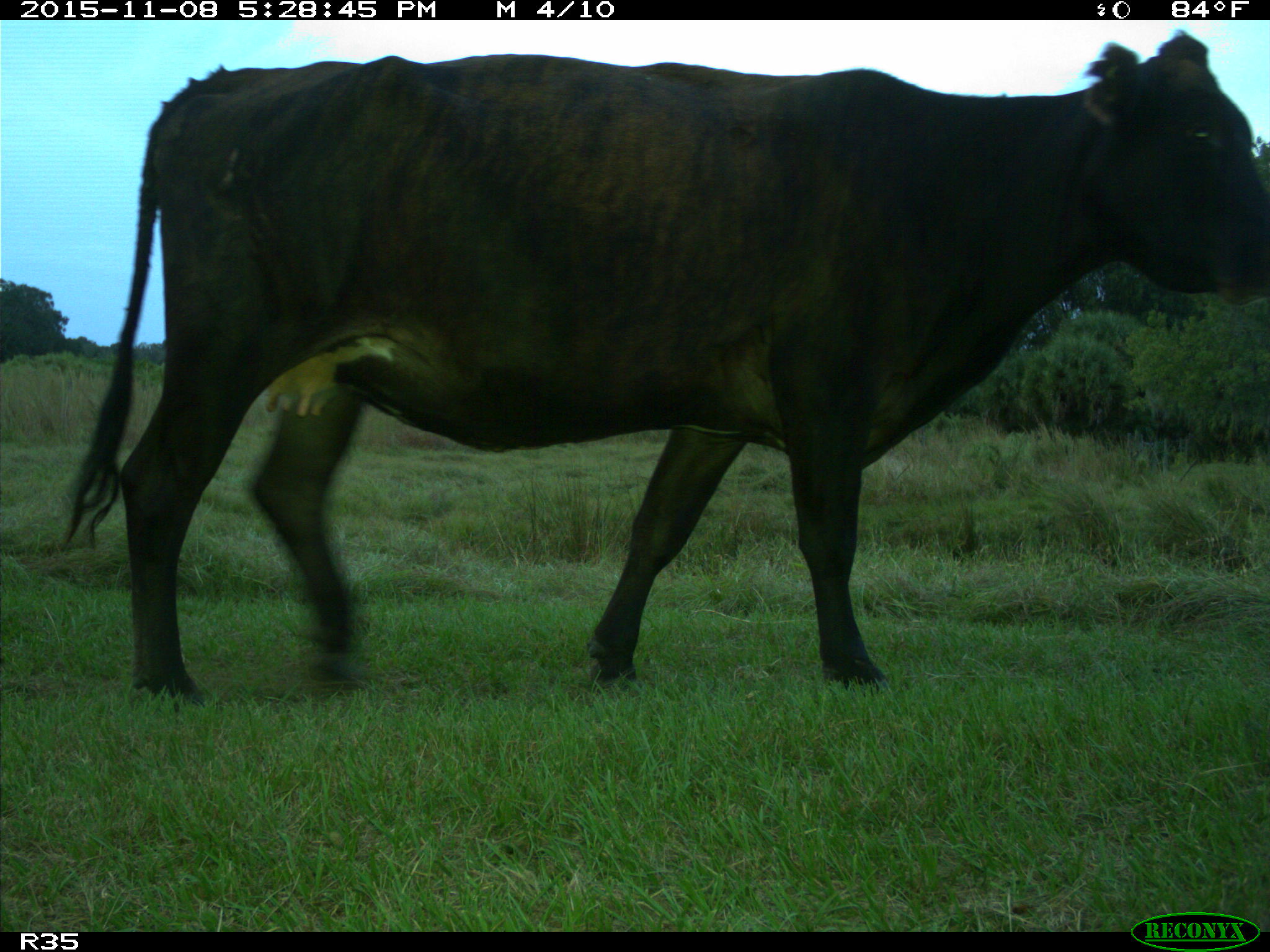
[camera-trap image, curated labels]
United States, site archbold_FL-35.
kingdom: Animalia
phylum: Chordata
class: Mammalia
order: Artiodactyla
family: Bovidae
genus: Bos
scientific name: Bos taurus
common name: domestic cow